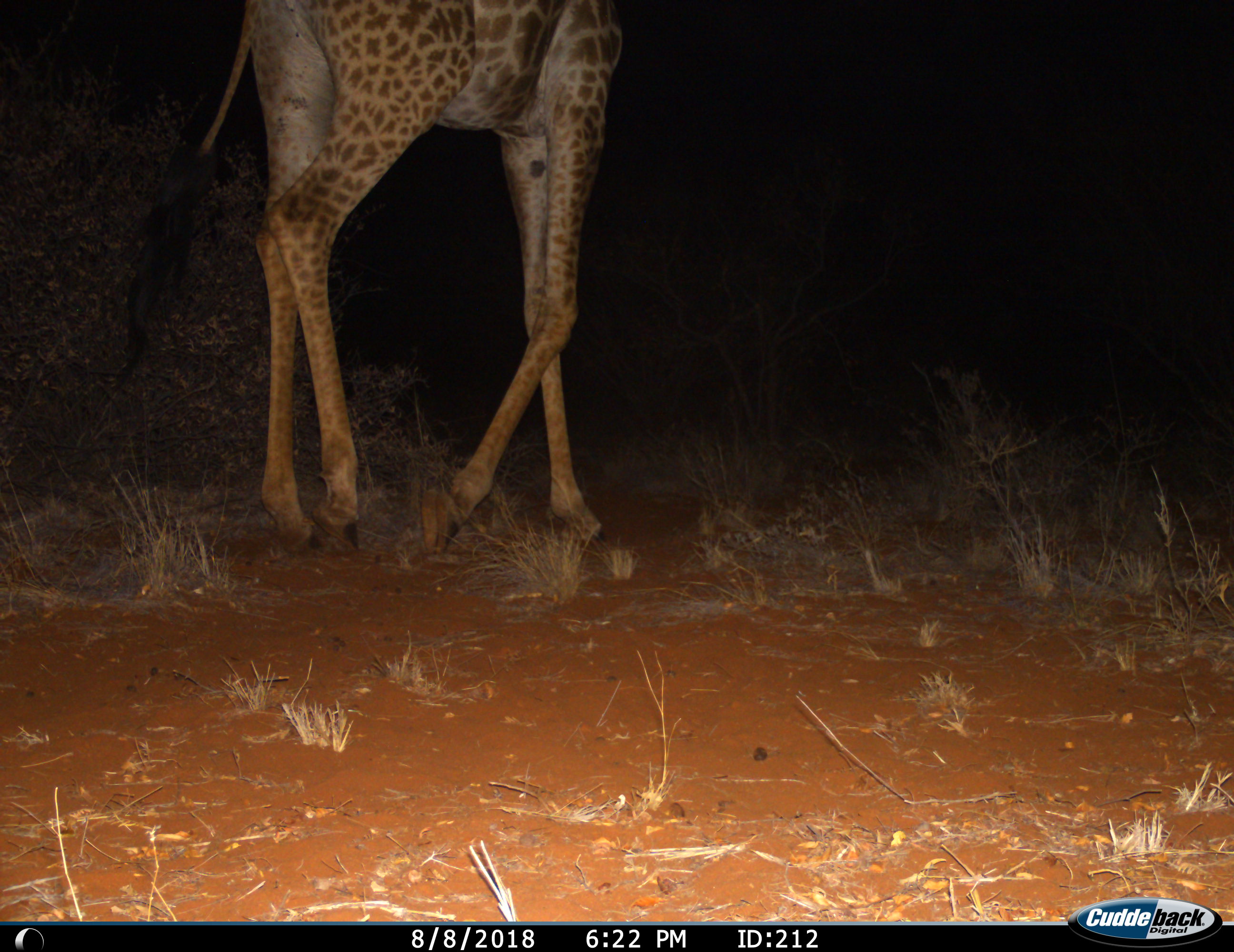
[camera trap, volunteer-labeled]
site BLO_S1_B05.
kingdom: Animalia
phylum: Chordata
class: Mammalia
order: Artiodactyla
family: Giraffidae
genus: Giraffa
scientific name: Giraffa camelopardalis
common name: giraffe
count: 1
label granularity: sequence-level